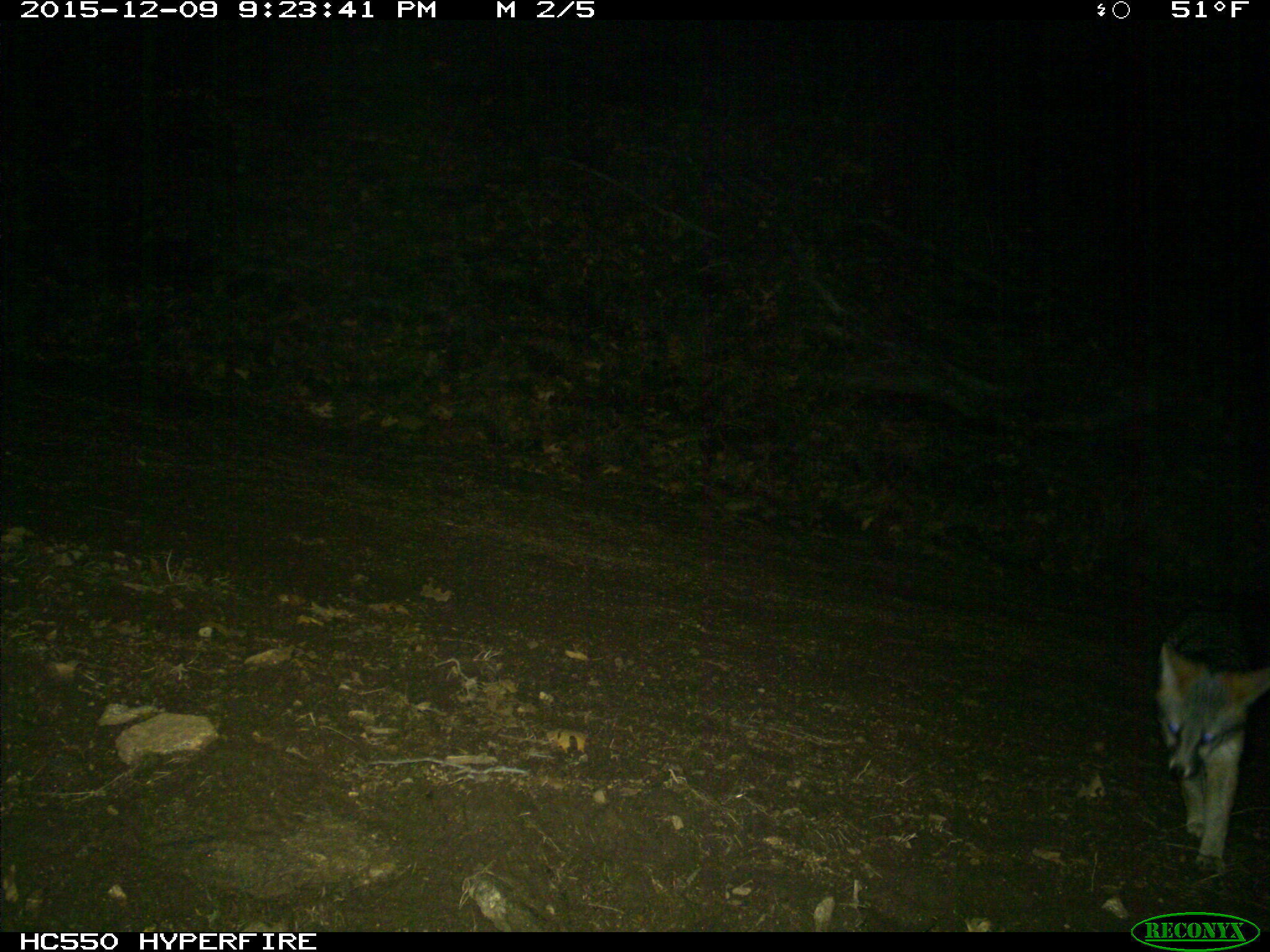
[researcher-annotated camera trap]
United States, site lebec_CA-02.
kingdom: Animalia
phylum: Chordata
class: Mammalia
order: Carnivora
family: Canidae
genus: Canis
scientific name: Canis latrans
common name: coyote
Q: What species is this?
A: Canis latrans (coyote).